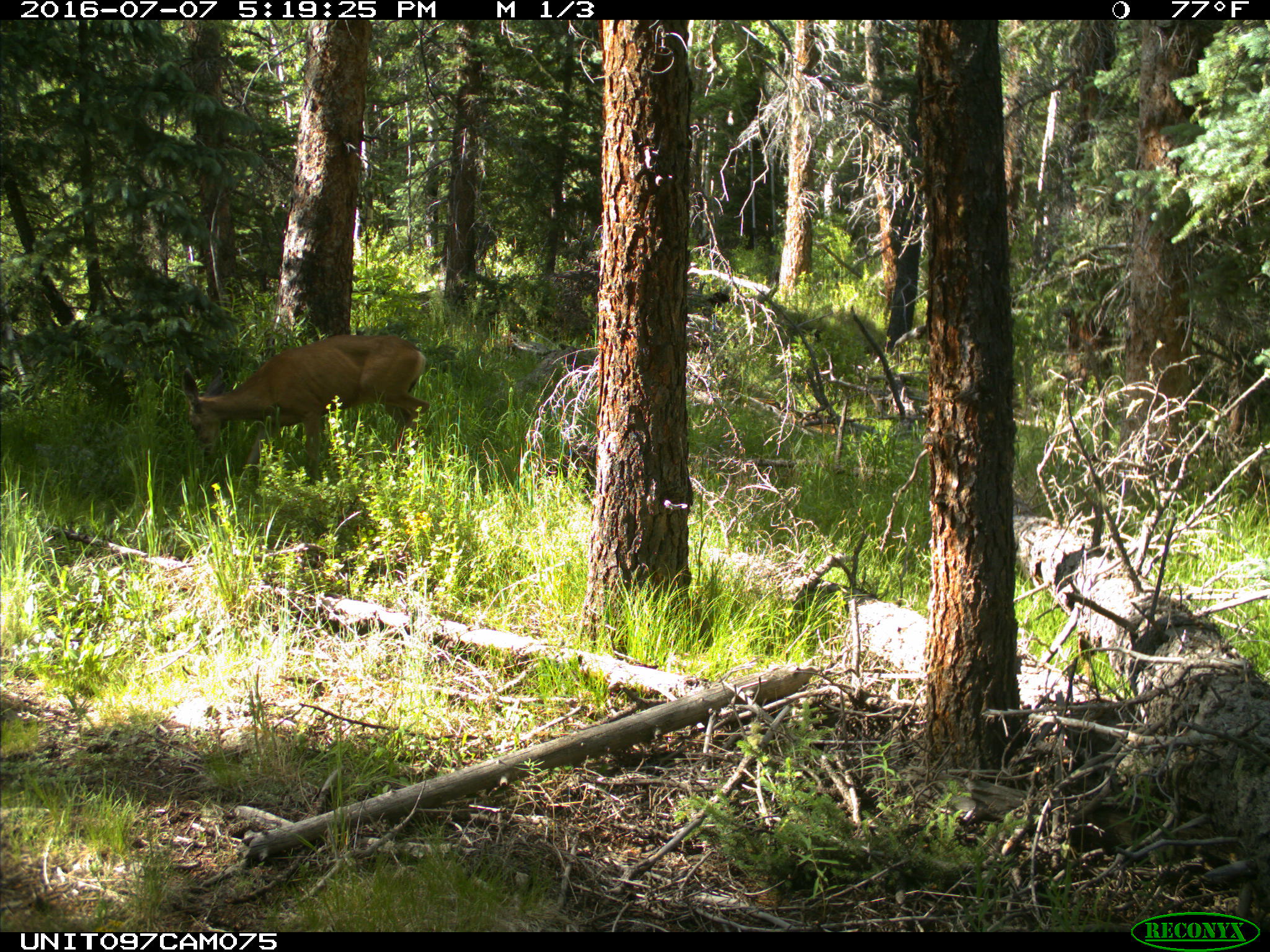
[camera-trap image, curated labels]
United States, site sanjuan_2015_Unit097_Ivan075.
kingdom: Animalia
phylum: Chordata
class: Mammalia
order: Artiodactyla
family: Cervidae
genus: Odocoileus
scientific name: Odocoileus hemionus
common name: mule deer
Odocoileus hemionus (mule deer).